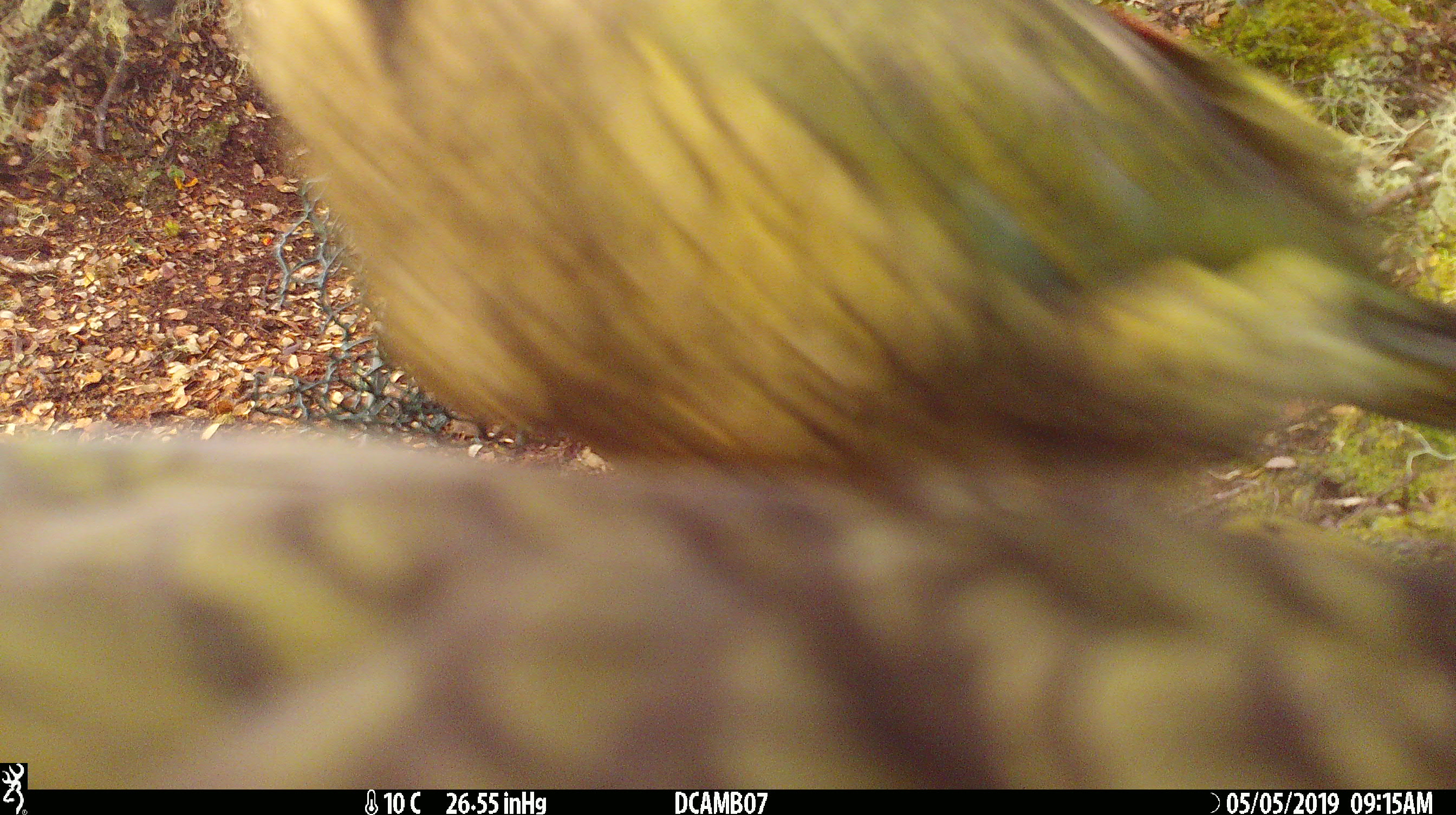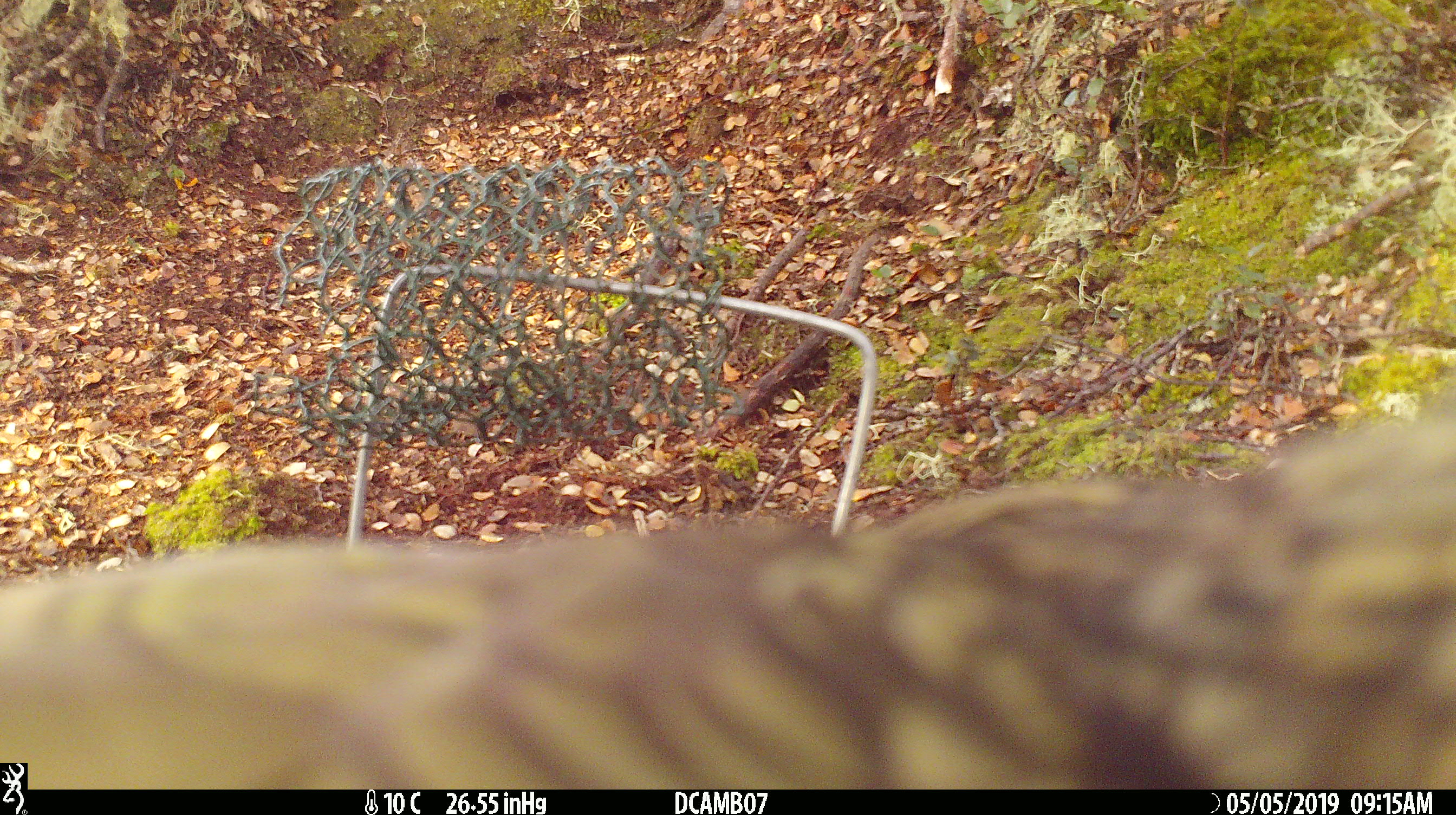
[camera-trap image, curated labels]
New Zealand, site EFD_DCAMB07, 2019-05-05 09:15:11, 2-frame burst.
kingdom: Animalia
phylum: Chordata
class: Aves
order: Psittaciformes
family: Strigopidae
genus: Nestor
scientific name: Nestor notabilis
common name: kea